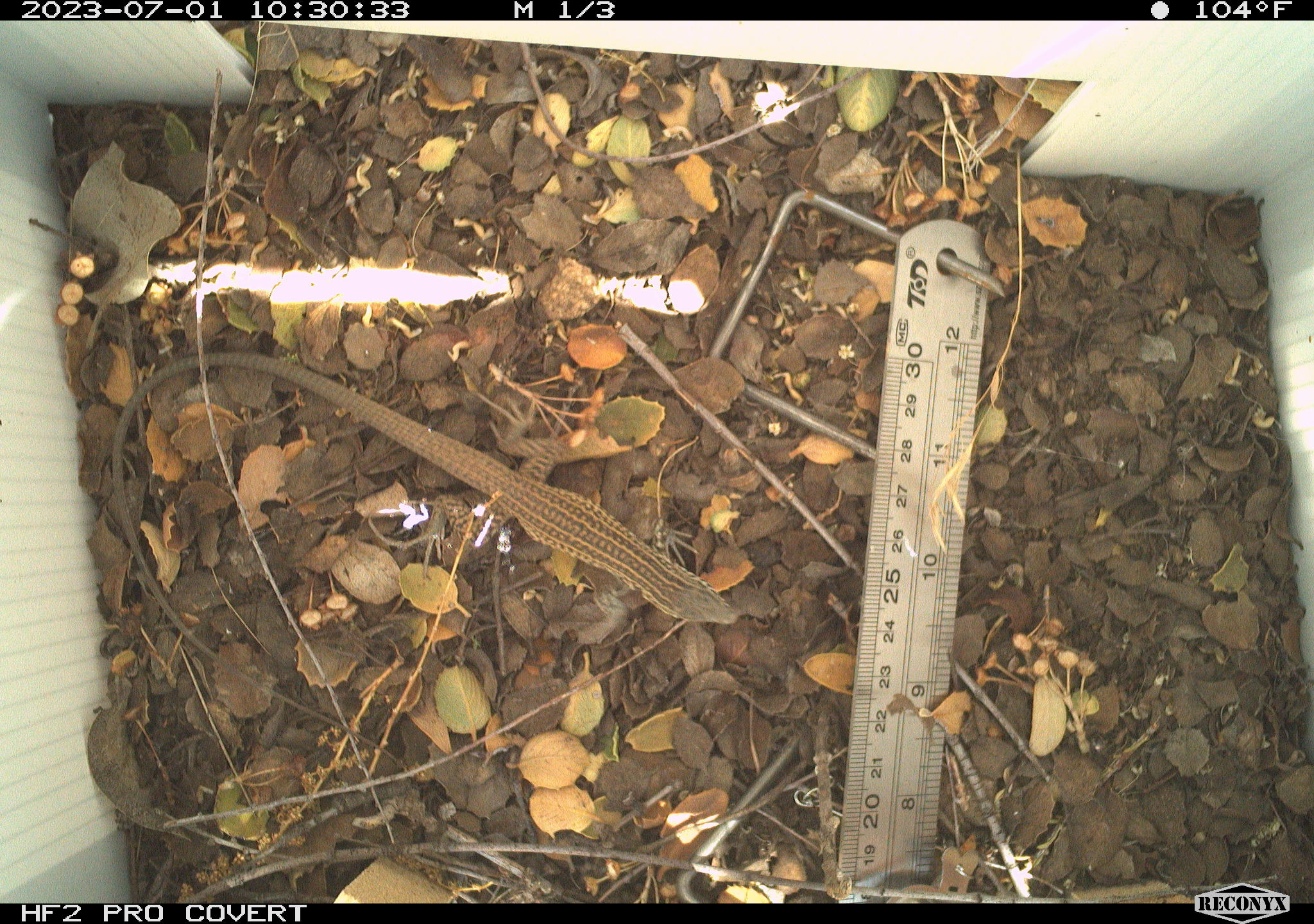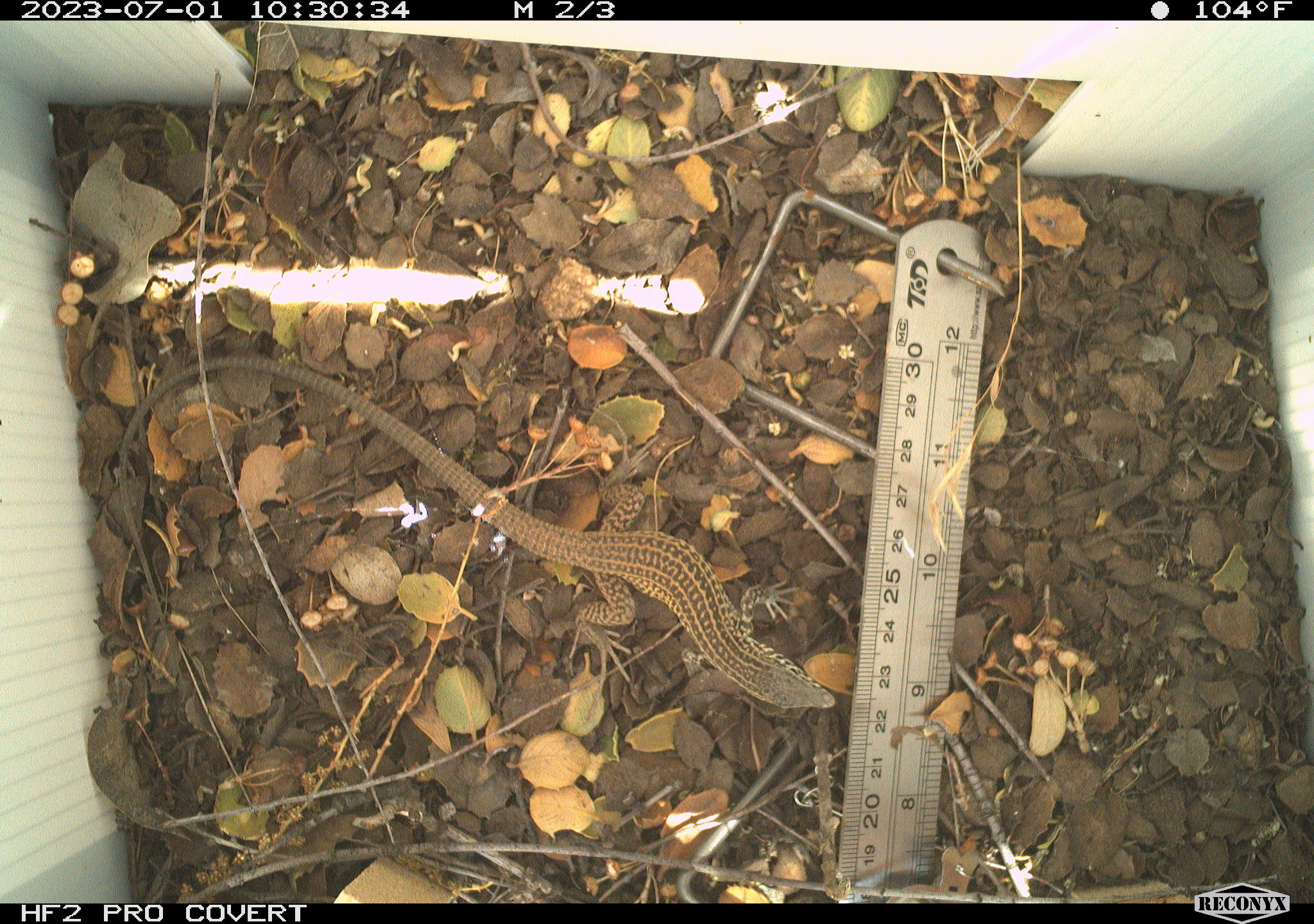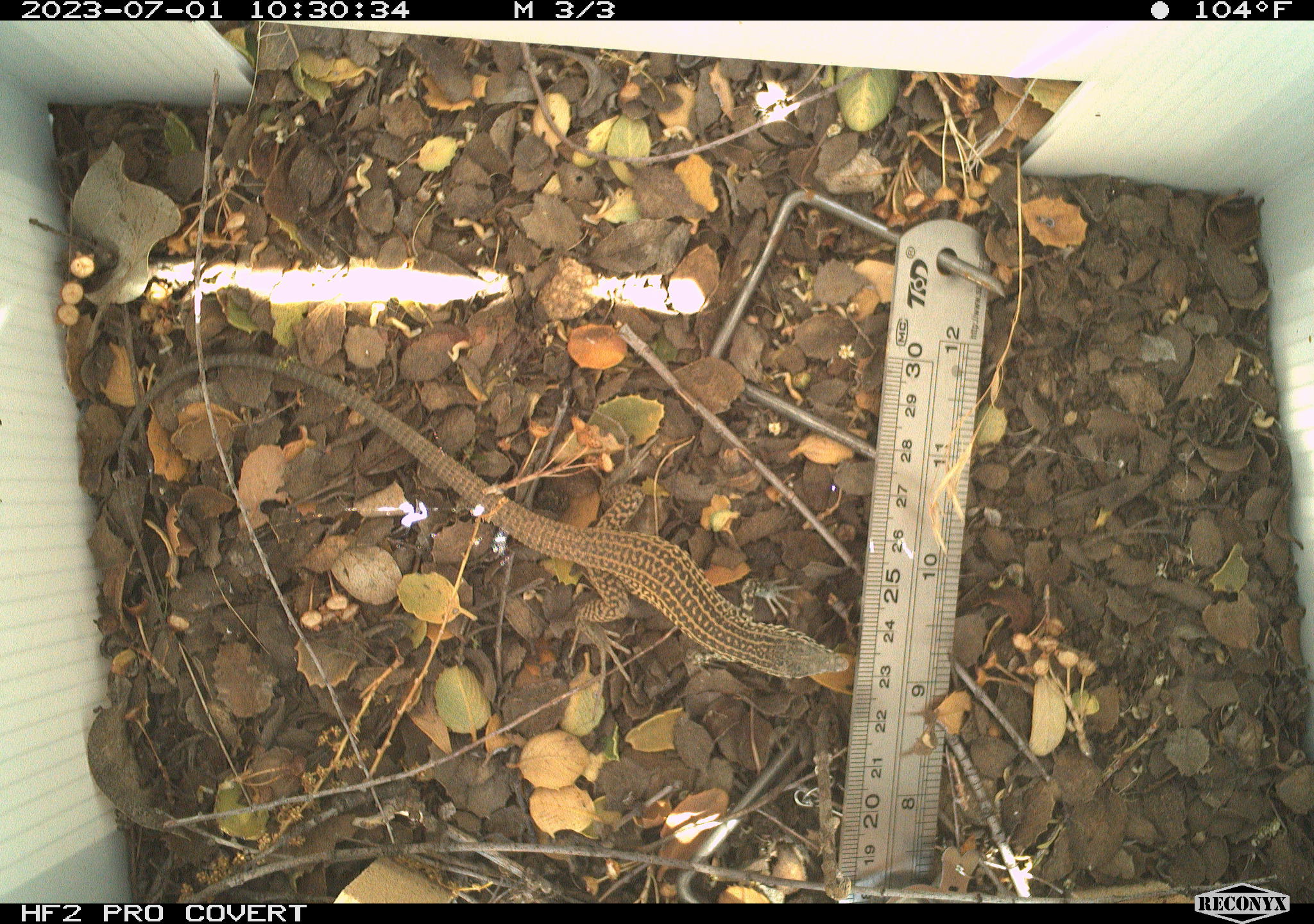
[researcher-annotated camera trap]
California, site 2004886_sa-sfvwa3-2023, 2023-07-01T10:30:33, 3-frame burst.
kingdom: Animalia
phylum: Chordata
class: Reptilia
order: Squamata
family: Teiidae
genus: Aspidoscelis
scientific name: Aspidoscelis tigris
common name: western whiptail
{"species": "western whiptail (Aspidoscelis tigris)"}